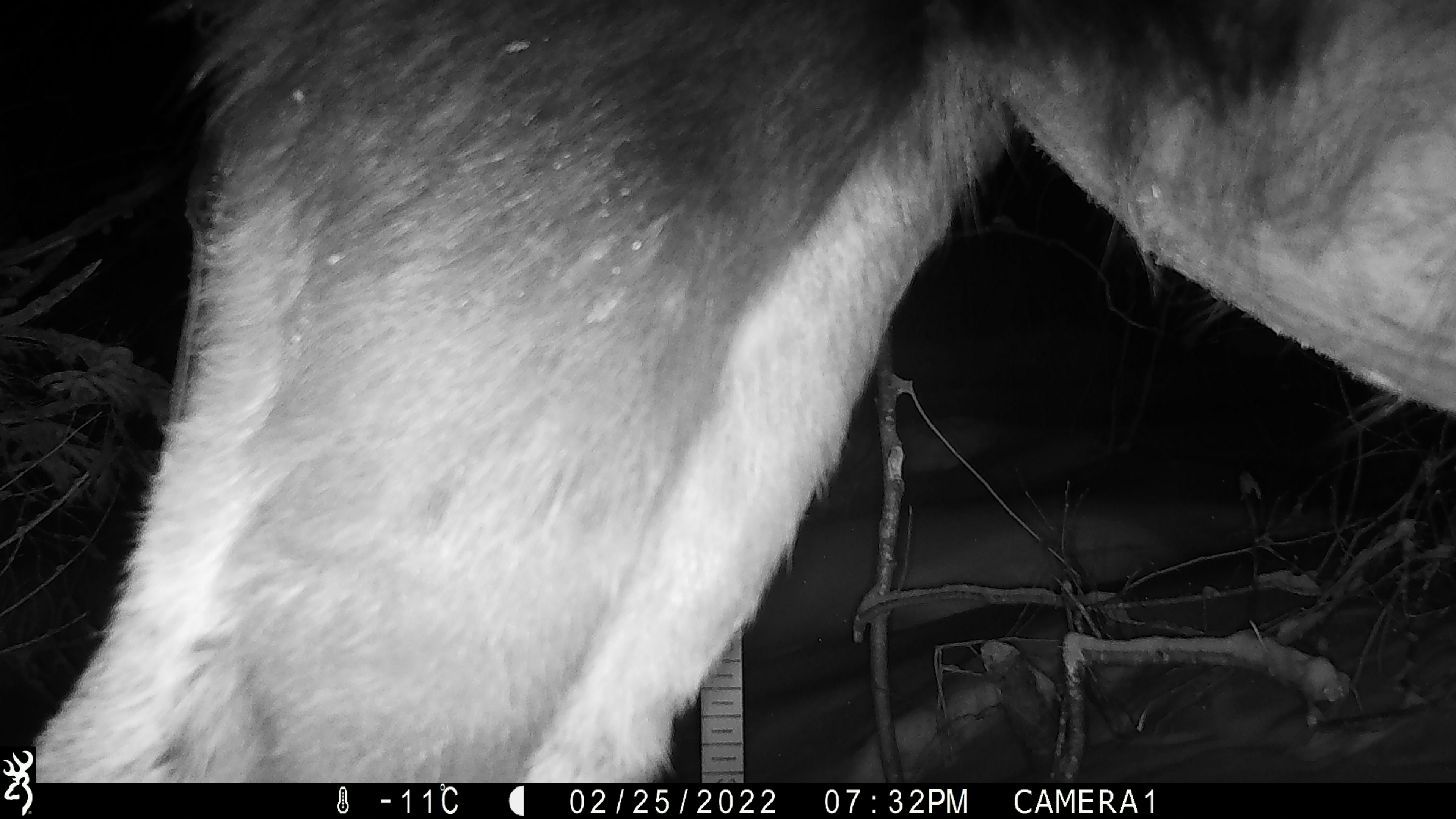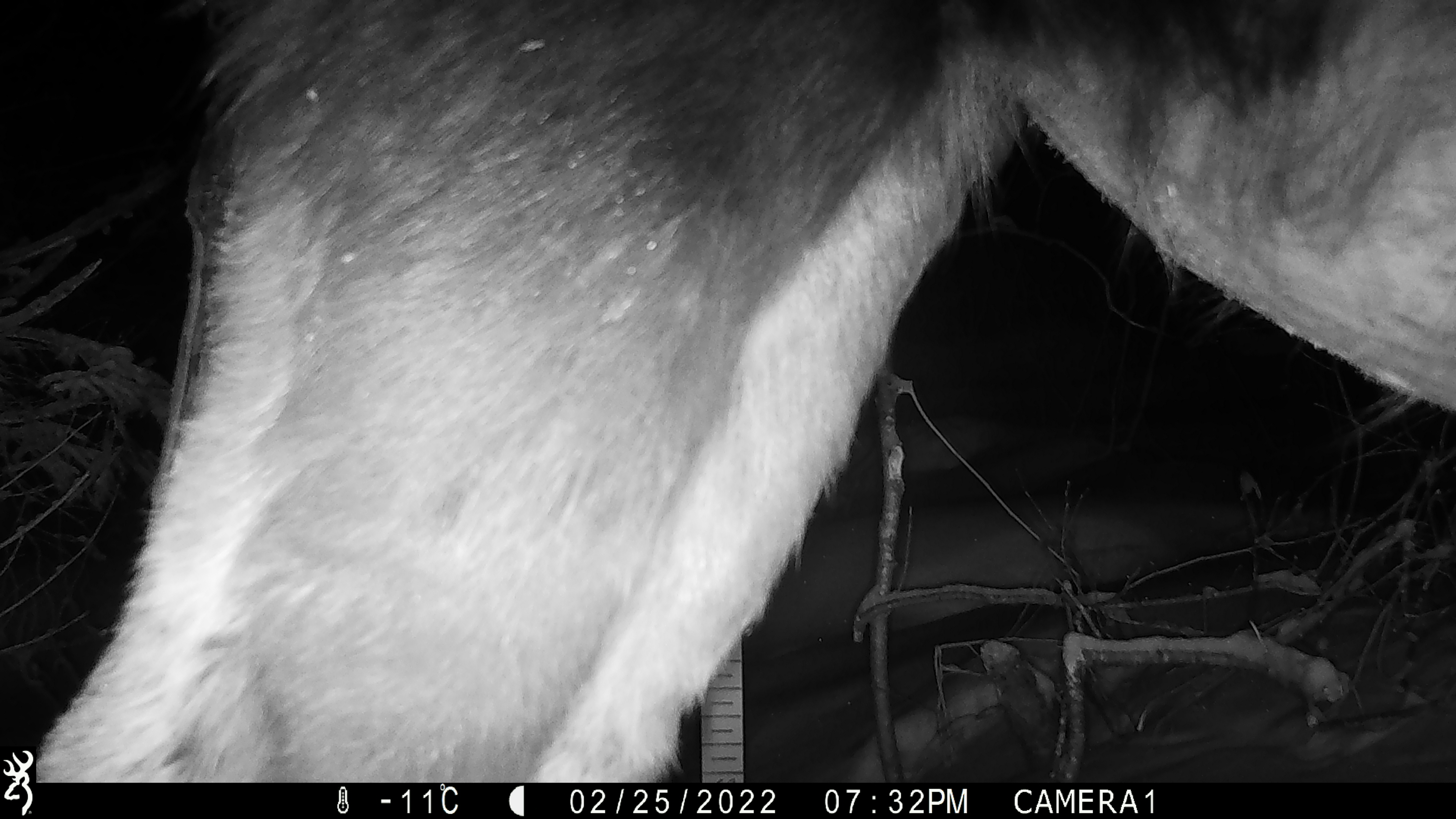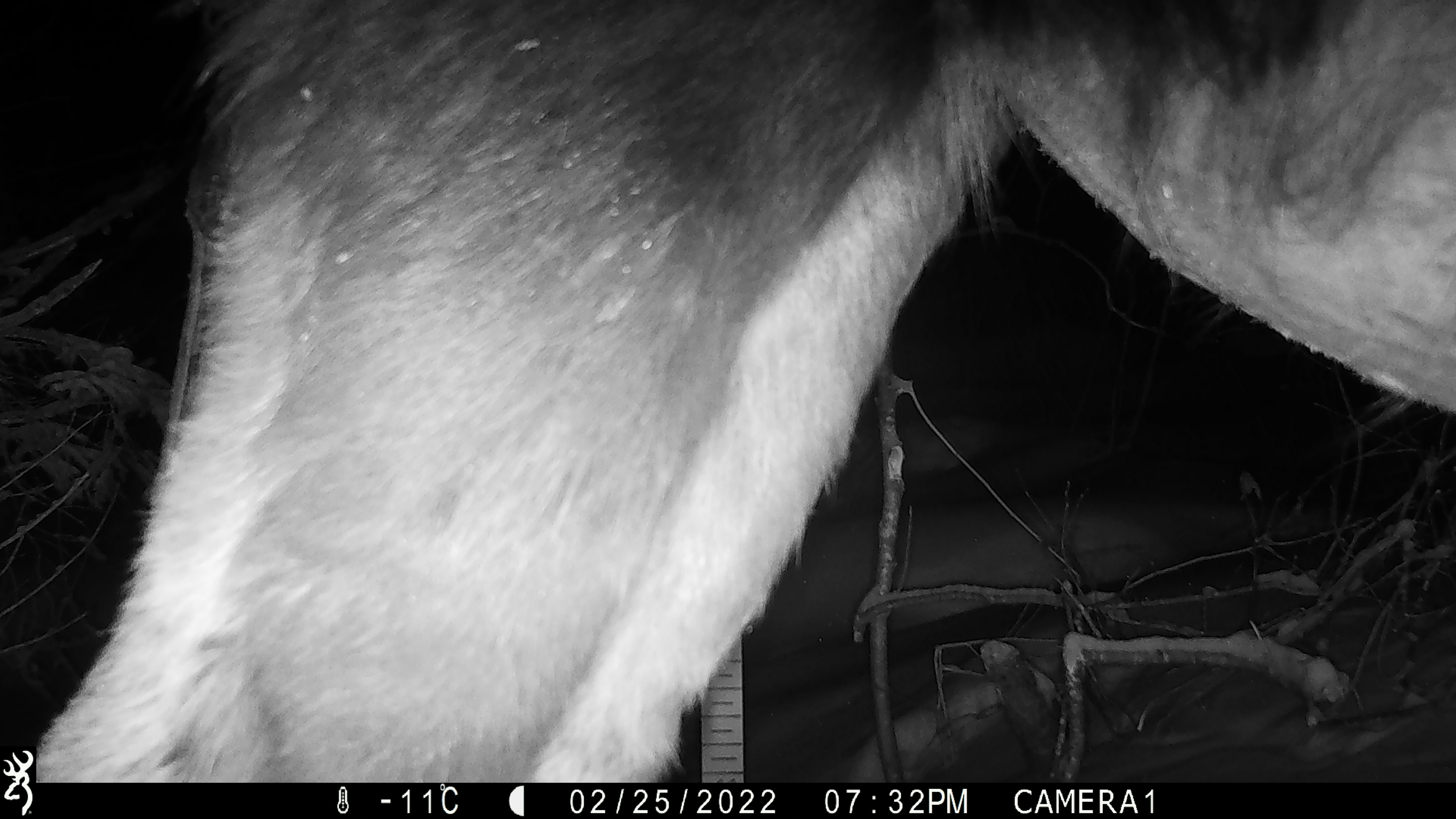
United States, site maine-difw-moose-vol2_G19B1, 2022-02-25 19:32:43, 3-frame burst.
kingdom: Animalia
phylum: Chordata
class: Mammalia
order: Artiodactyla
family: Cervidae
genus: Alces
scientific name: Alces alces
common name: moose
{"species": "moose (Alces alces)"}